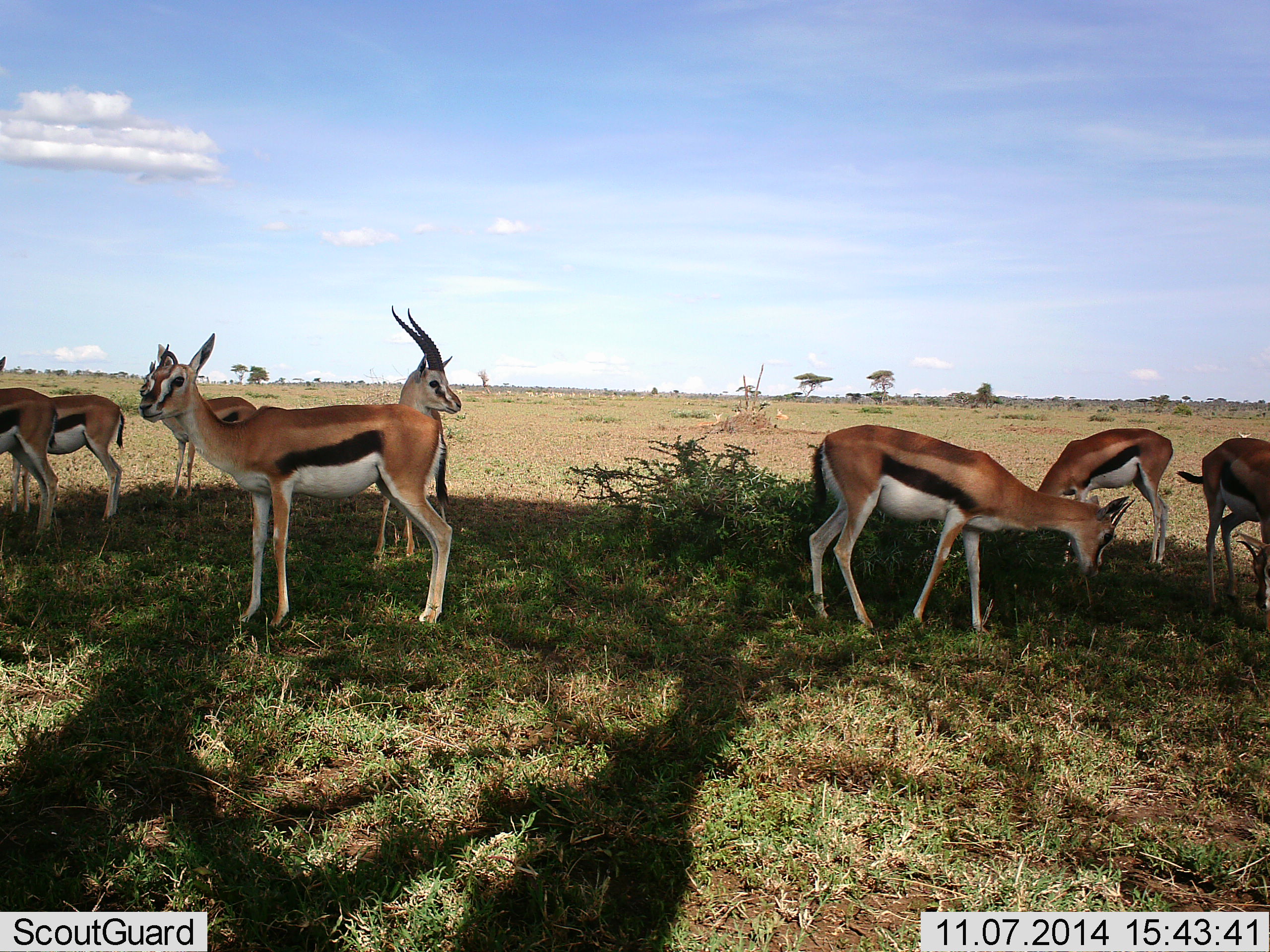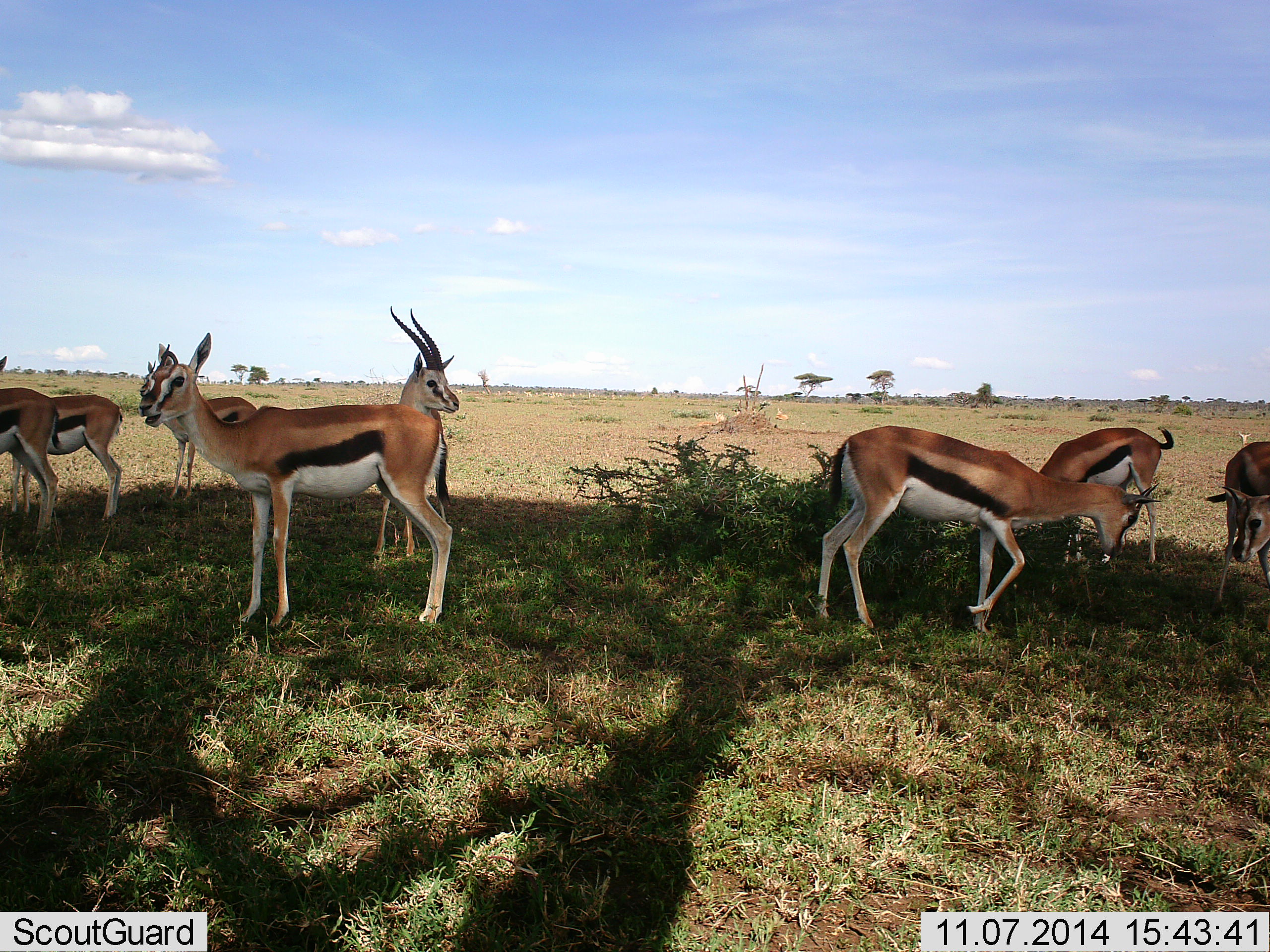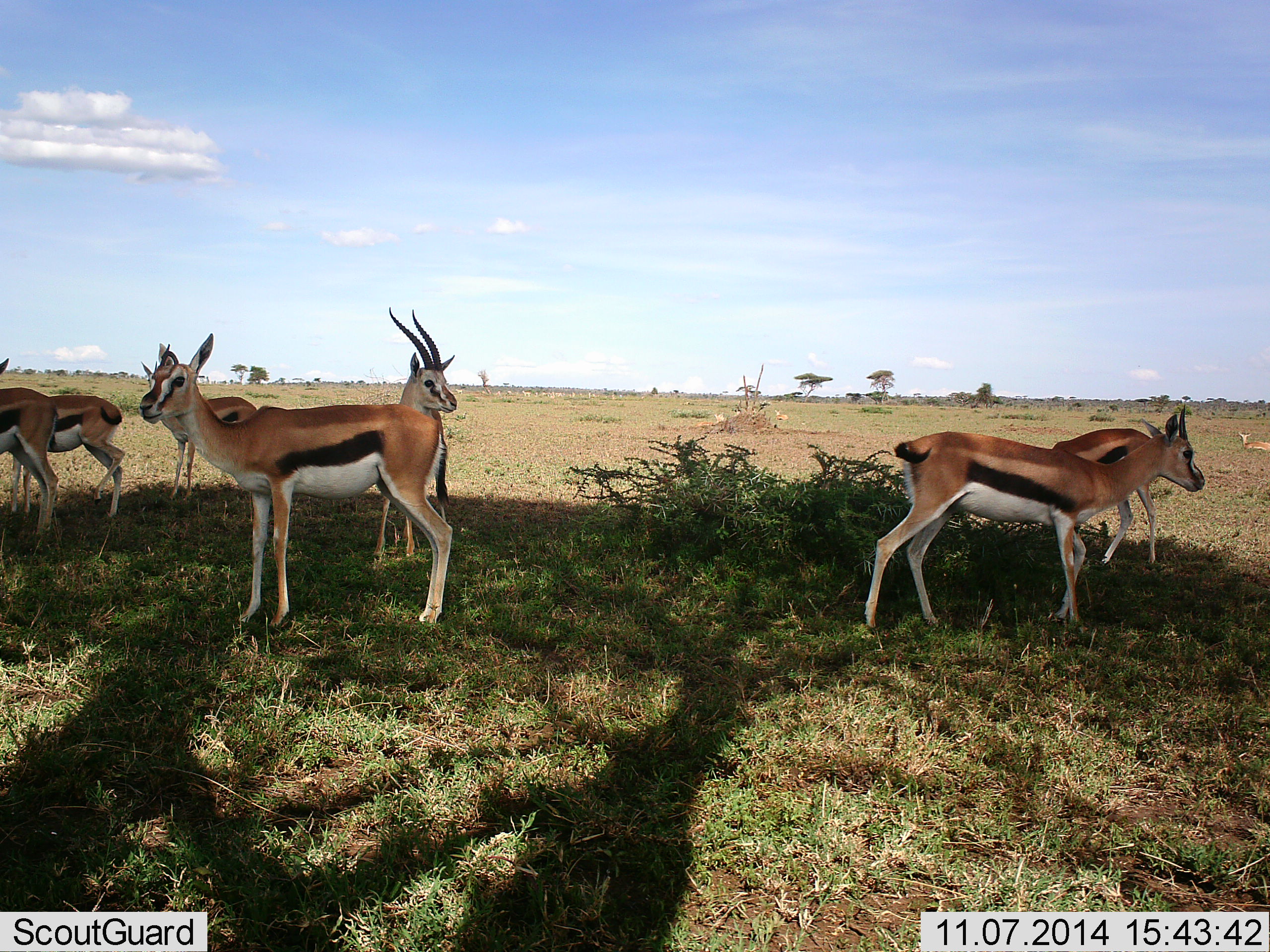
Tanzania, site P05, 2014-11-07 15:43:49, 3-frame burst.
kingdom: Animalia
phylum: Chordata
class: Mammalia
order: Artiodactyla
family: Bovidae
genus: Eudorcas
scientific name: Eudorcas thomsonii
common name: thomson's gazelle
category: gazellethomsons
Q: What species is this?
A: Gazellethomsons (thomson's gazelle) (Eudorcas thomsonii).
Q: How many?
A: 8.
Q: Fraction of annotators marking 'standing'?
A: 100%.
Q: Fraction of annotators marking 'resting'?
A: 10%.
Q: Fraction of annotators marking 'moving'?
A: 70%.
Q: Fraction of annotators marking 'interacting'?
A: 30%.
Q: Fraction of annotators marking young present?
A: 0%.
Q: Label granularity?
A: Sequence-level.